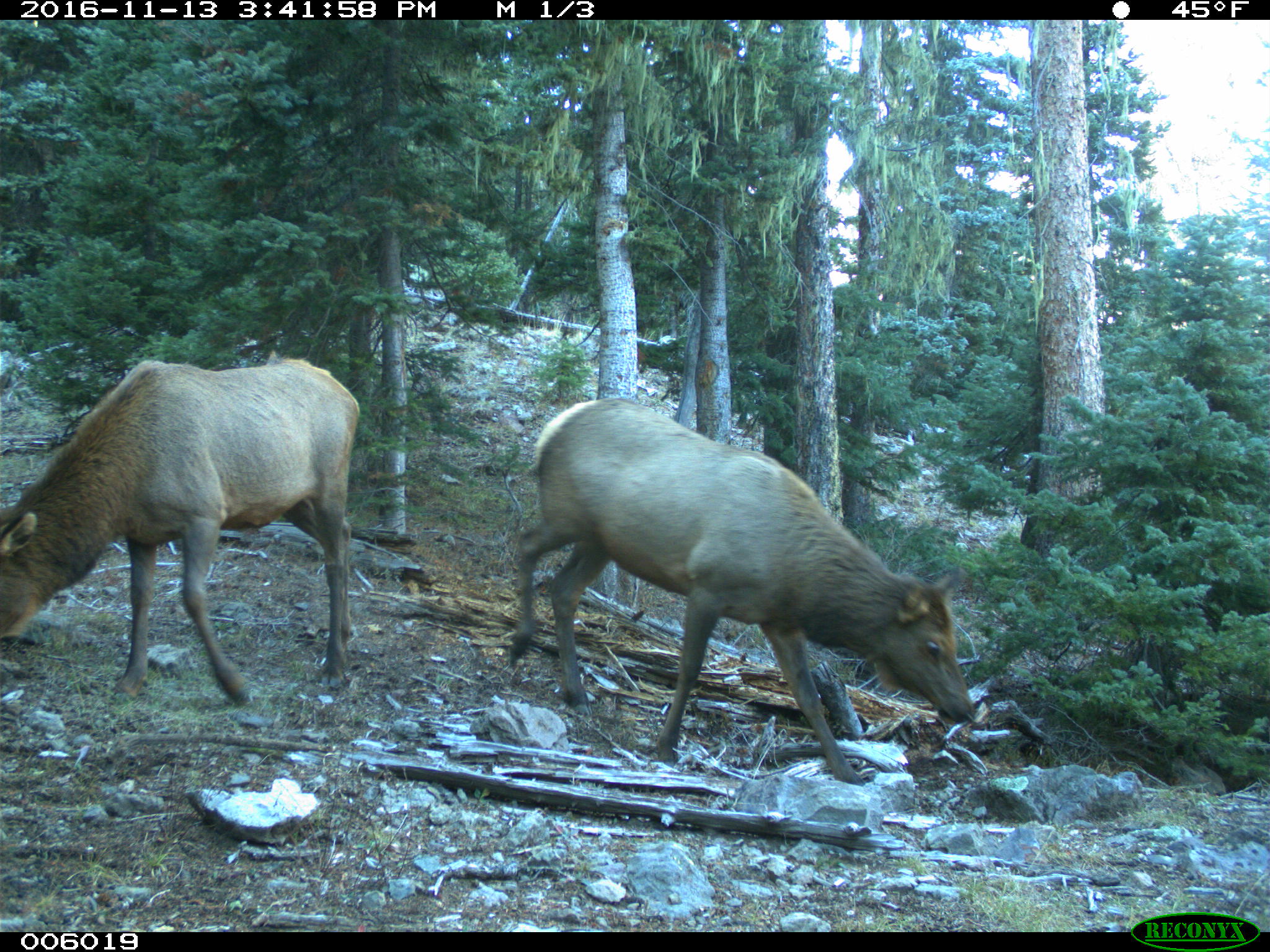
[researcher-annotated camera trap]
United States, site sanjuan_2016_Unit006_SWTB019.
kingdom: Animalia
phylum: Chordata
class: Mammalia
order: Artiodactyla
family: Cervidae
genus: Cervus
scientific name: Cervus elaphus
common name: red deer